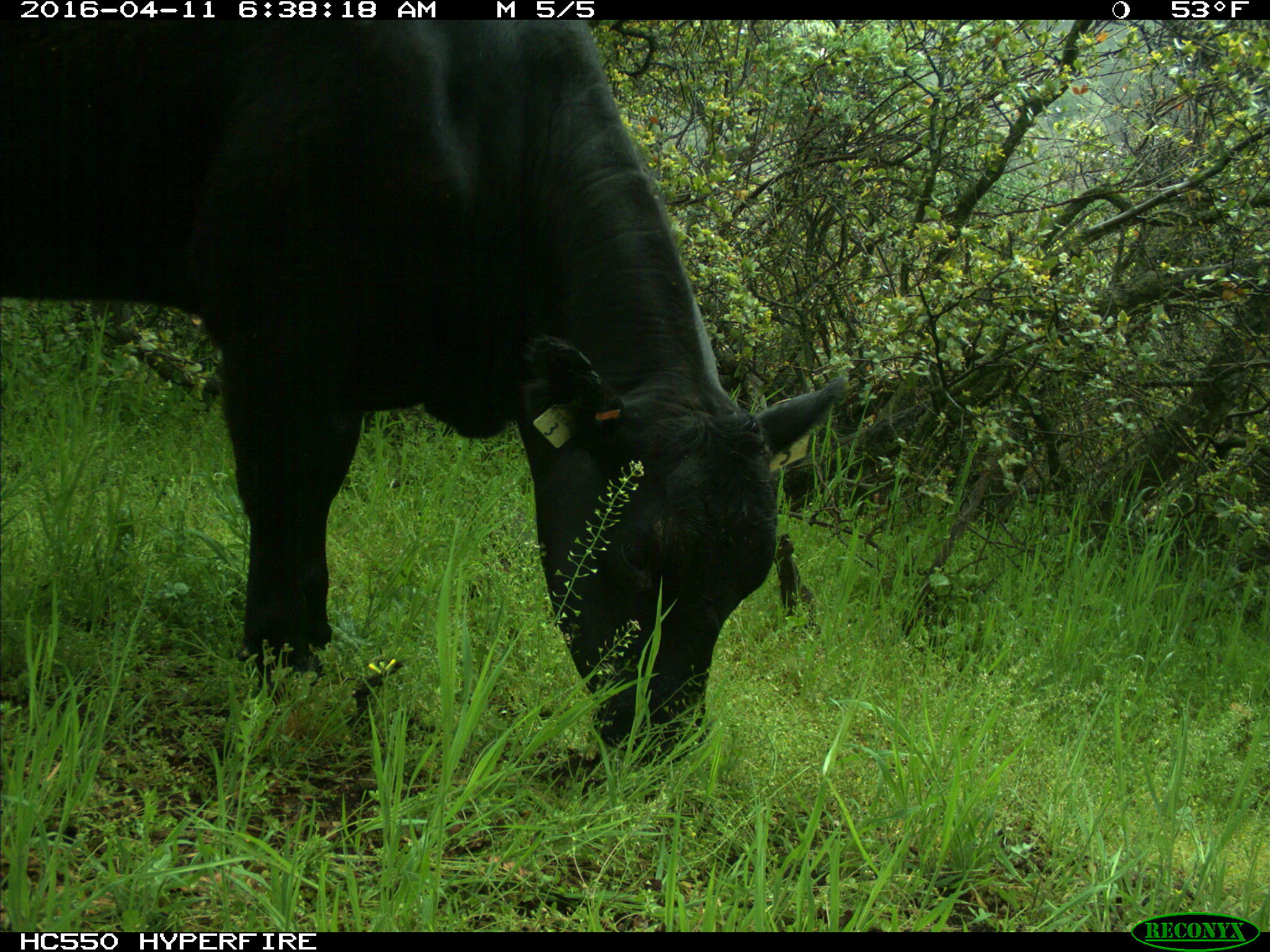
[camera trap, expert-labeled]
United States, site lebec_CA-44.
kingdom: Animalia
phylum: Chordata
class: Mammalia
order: Artiodactyla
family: Bovidae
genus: Bos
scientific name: Bos taurus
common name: domestic cow